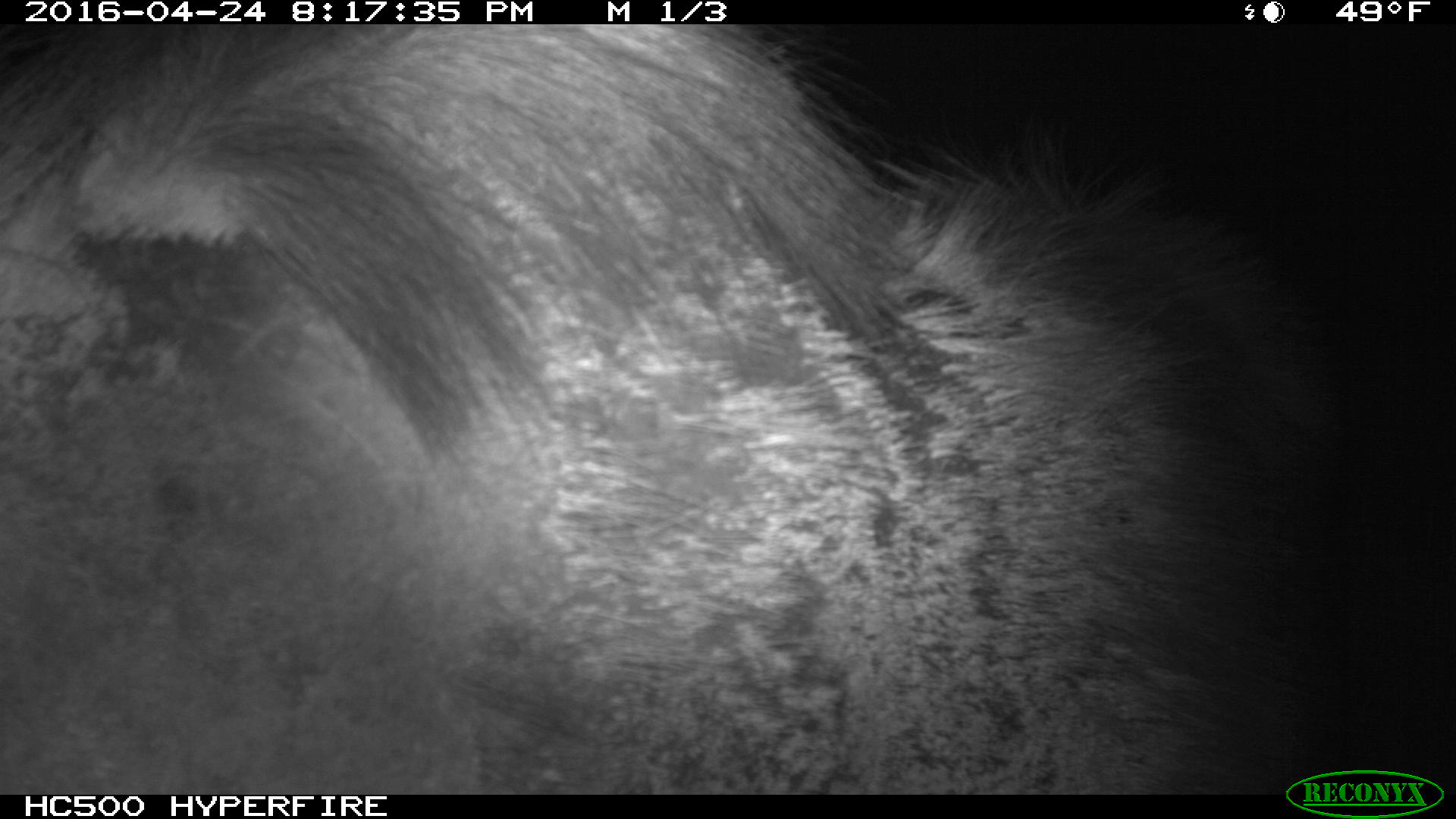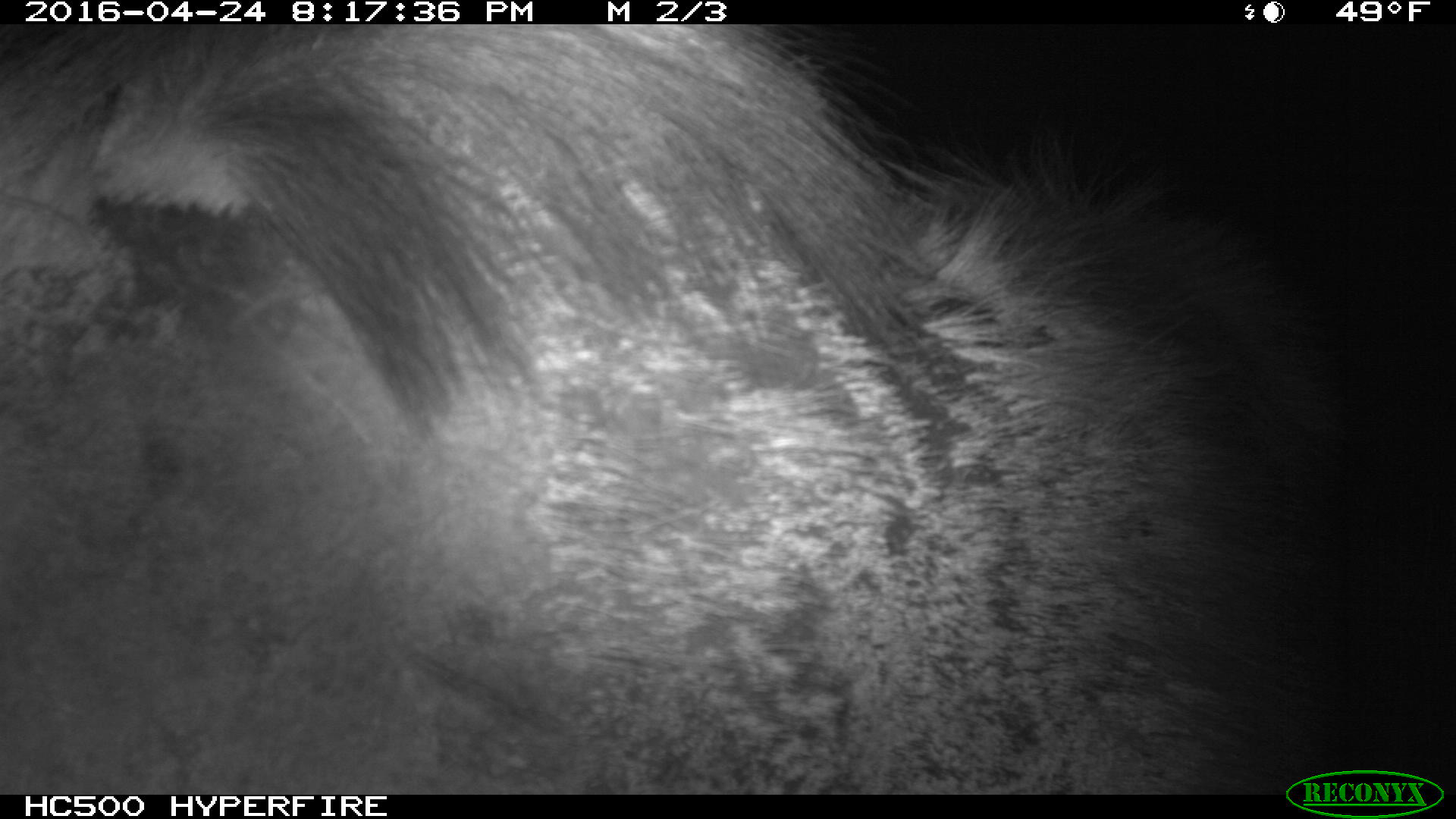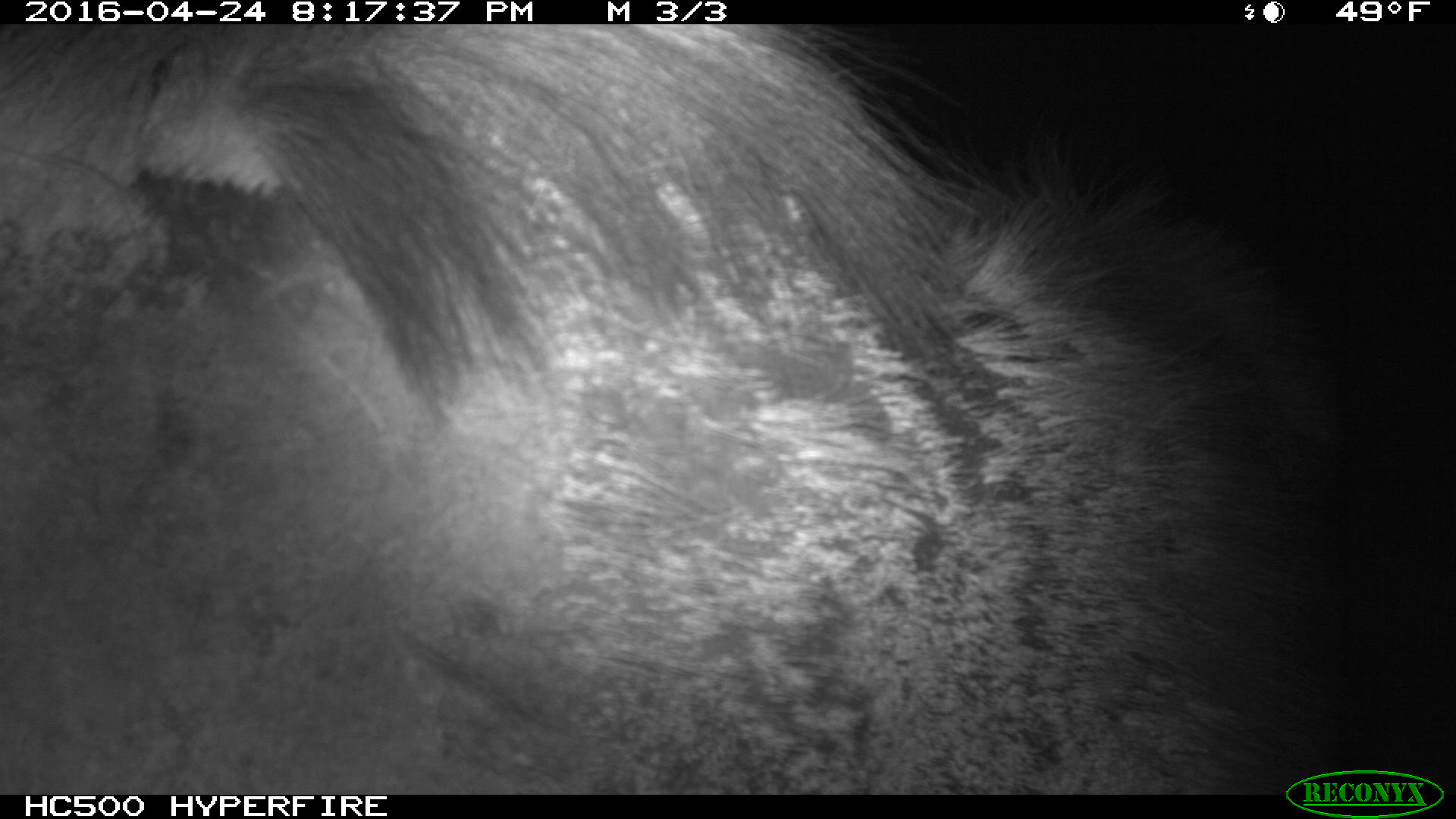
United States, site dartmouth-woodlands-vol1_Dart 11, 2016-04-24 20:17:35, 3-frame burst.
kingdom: Animalia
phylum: Chordata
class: Mammalia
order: Artiodactyla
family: Cervidae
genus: Alces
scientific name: Alces alces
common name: moose